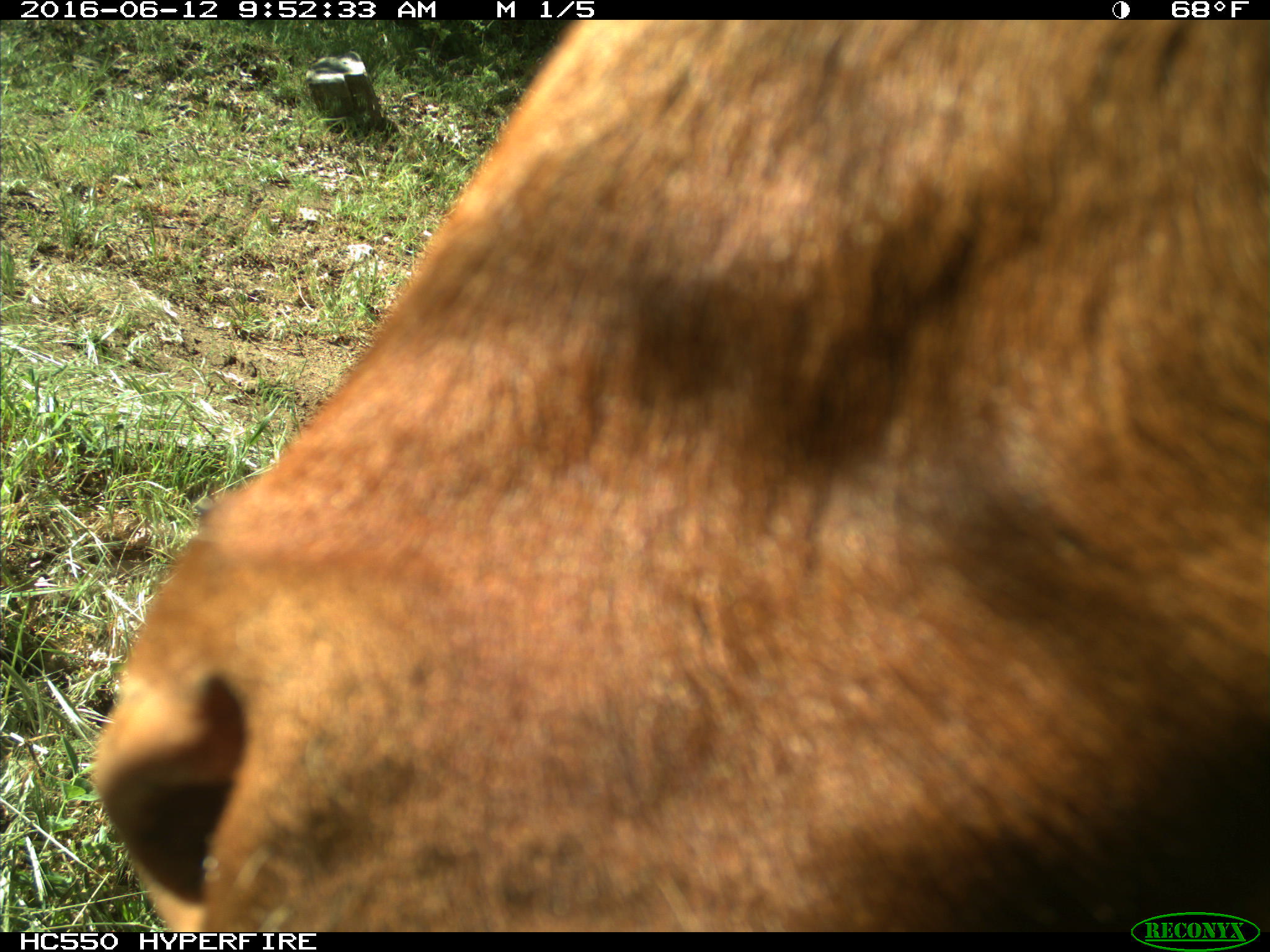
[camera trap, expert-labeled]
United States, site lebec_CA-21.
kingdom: Animalia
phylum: Chordata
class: Mammalia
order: Artiodactyla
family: Bovidae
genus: Bos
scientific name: Bos taurus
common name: domestic cow